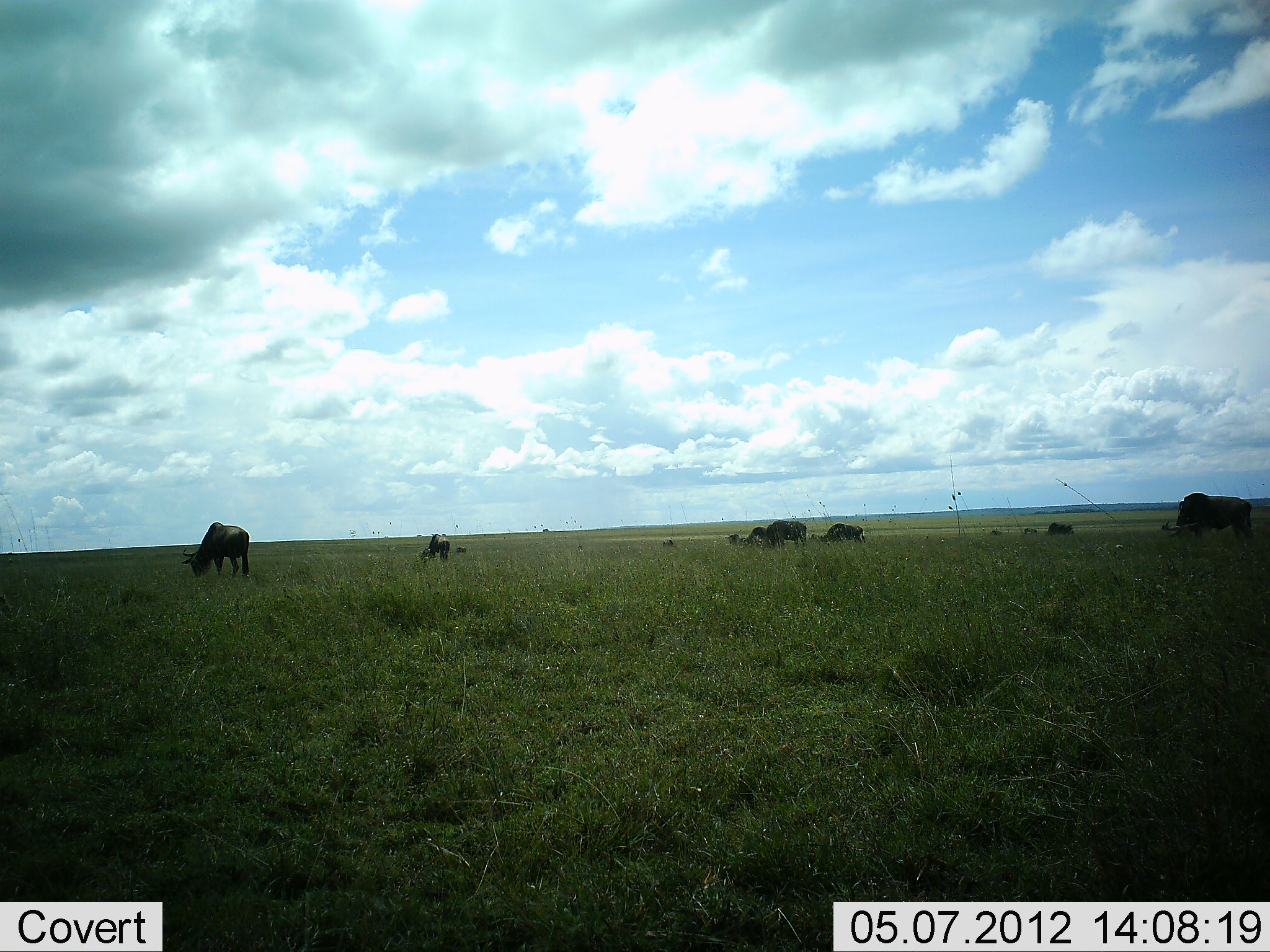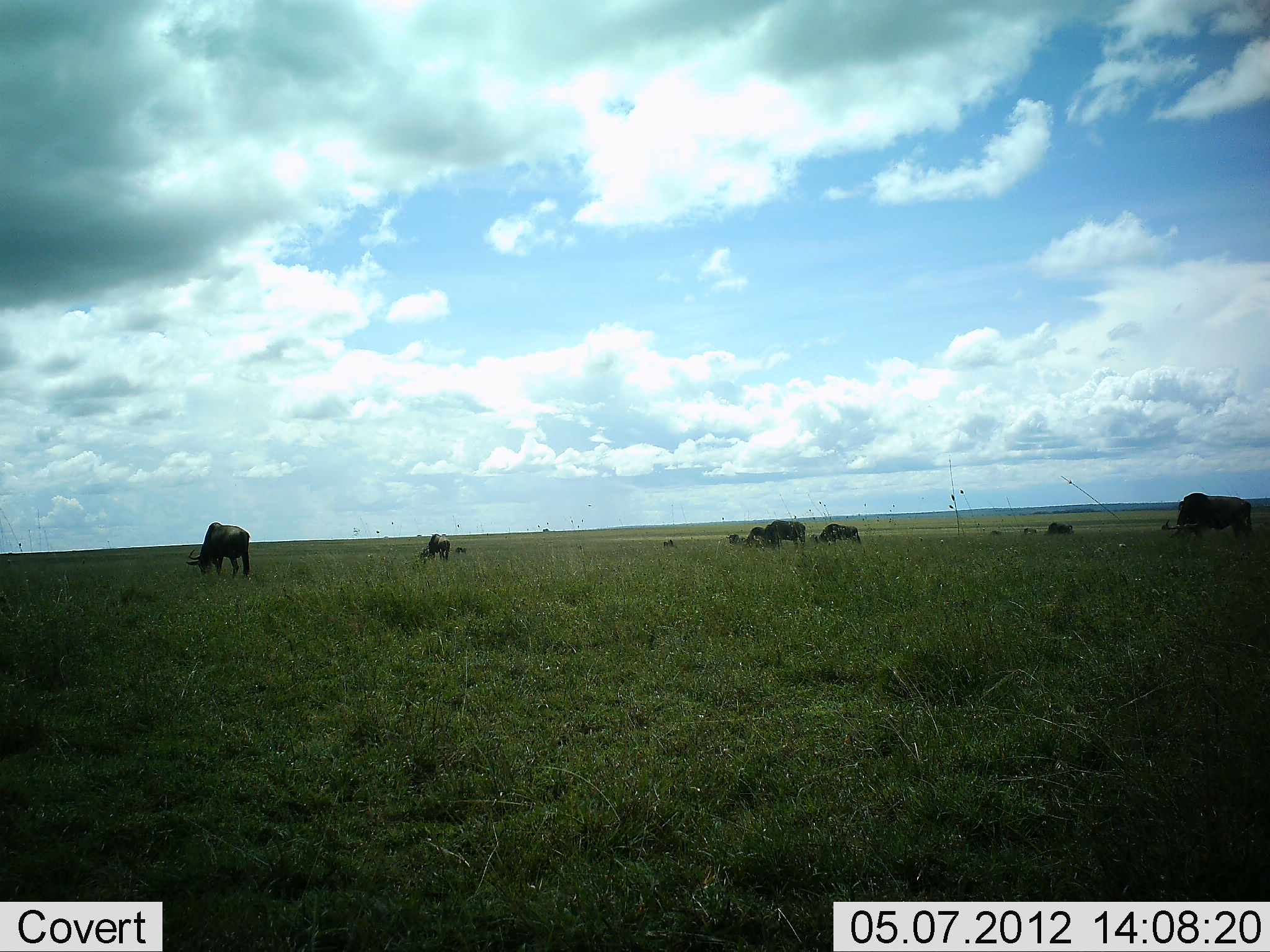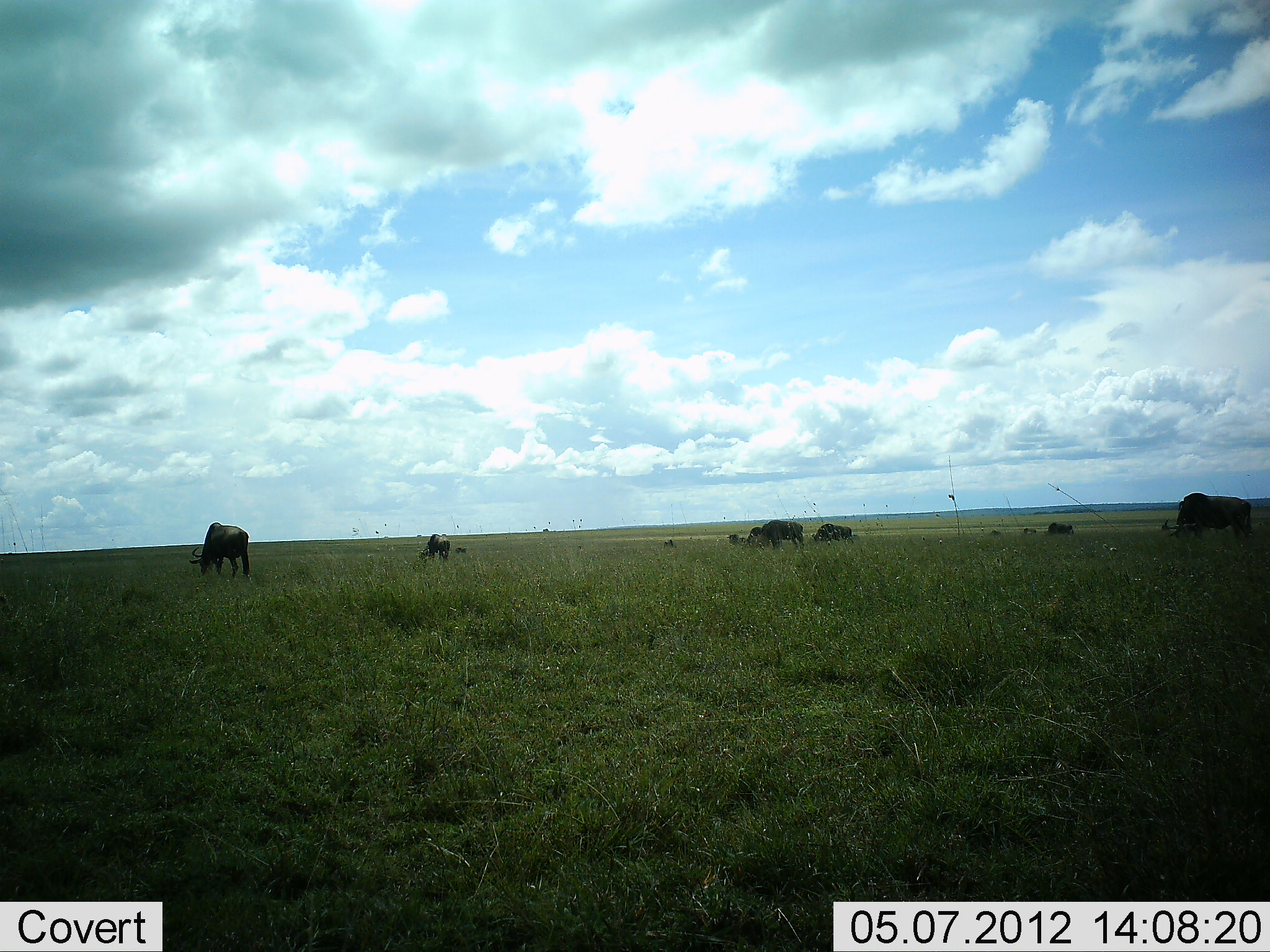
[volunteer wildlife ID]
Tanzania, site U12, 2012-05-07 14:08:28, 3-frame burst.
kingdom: Animalia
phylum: Chordata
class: Mammalia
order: Artiodactyla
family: Bovidae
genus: Connochaetes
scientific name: Connochaetes taurinus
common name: blue wildebeest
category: wildebeest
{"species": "wildebeest (blue wildebeest) (Connochaetes taurinus)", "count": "11-50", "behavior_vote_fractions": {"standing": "30%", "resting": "0%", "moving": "10%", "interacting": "0%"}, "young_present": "10%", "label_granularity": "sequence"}